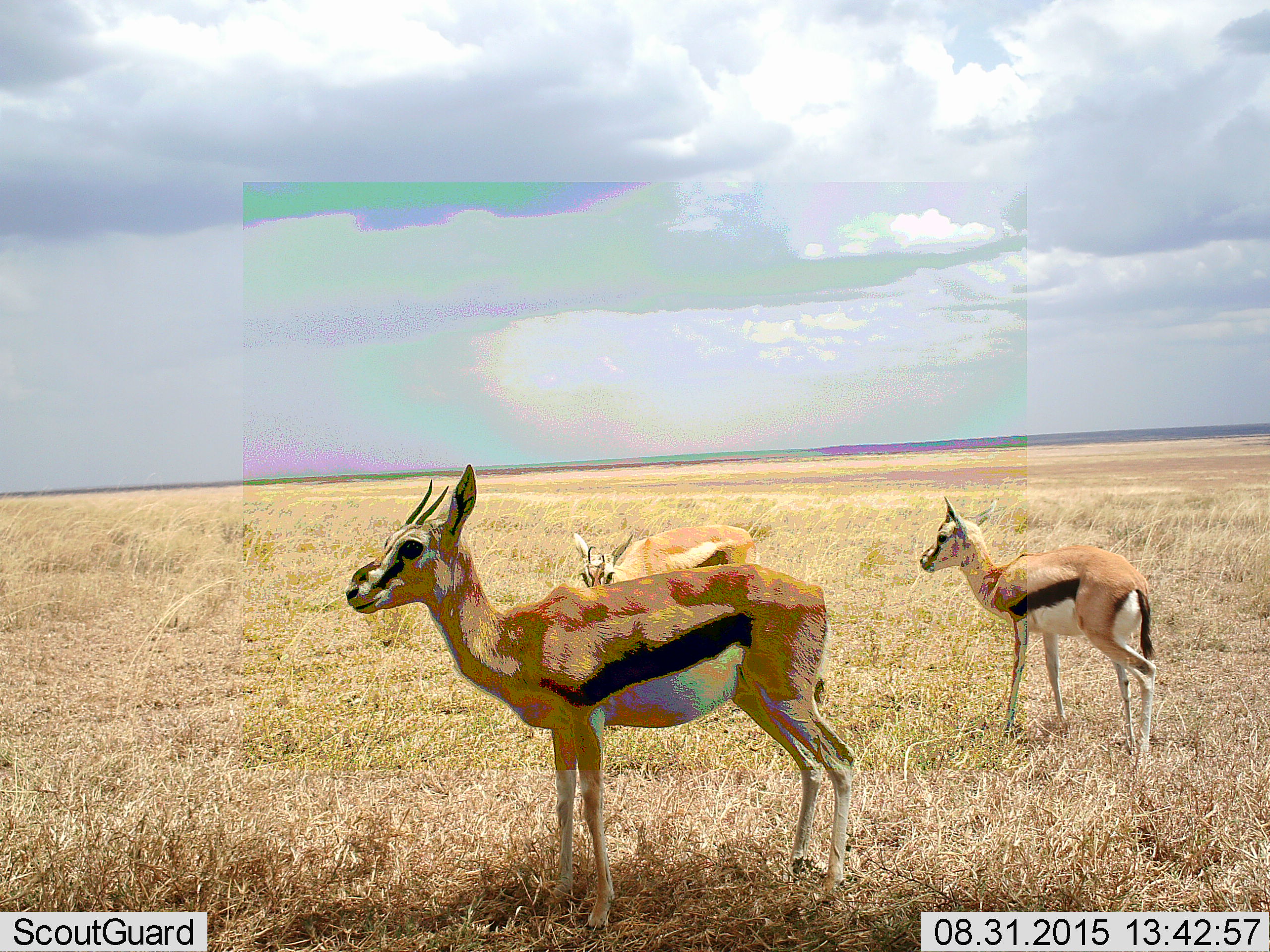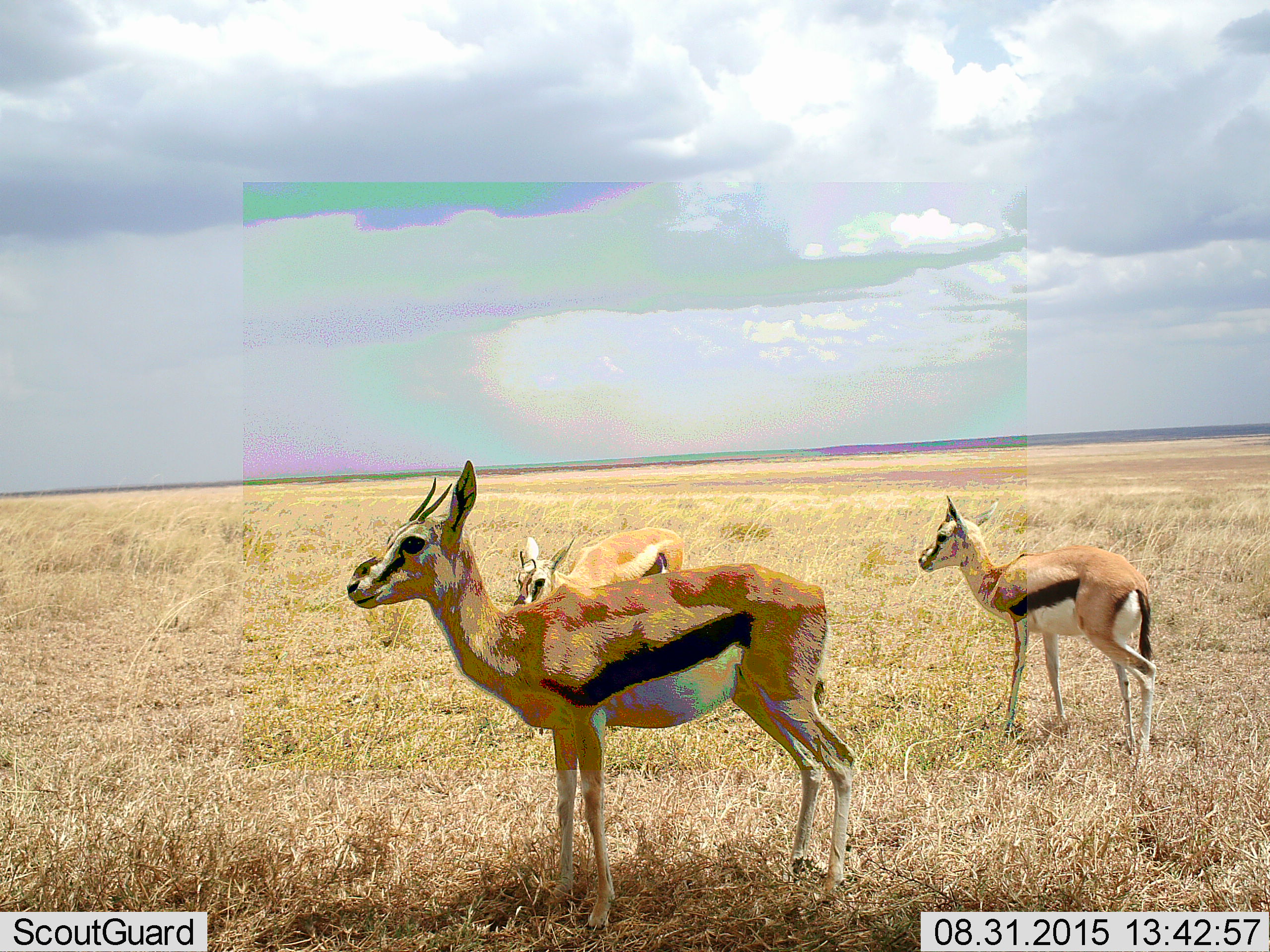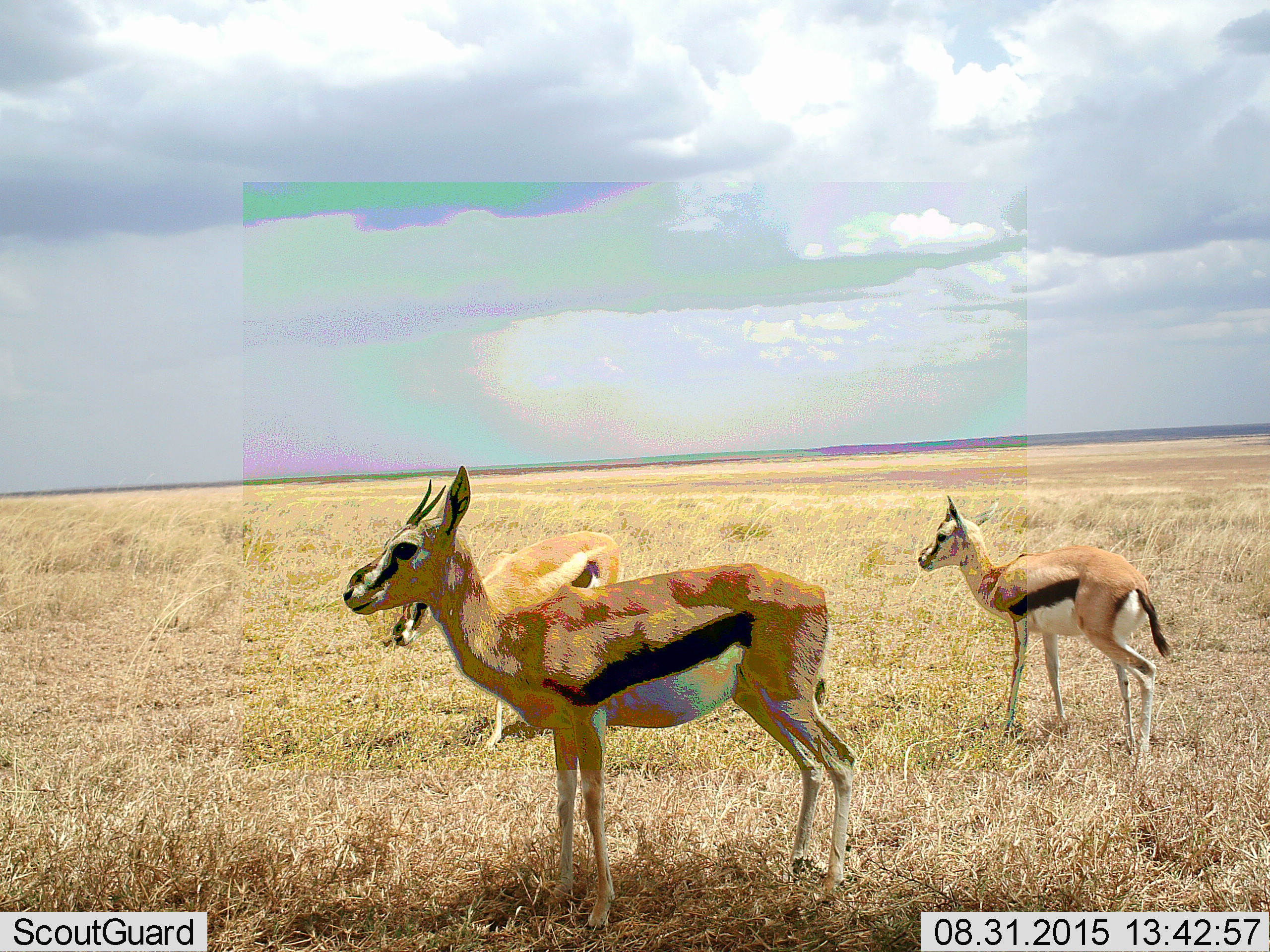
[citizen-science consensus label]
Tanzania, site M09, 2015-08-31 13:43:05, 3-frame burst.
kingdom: Animalia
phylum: Chordata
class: Mammalia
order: Artiodactyla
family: Bovidae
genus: Eudorcas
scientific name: Eudorcas thomsonii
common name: thomson's gazelle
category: gazellethomsons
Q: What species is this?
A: Gazellethomsons (thomson's gazelle) (Eudorcas thomsonii).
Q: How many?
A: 3.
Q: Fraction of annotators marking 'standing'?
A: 90%.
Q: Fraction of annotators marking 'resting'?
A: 20%.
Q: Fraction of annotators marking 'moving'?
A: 20%.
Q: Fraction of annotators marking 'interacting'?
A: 0%.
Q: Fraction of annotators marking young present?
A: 20%.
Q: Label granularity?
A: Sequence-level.